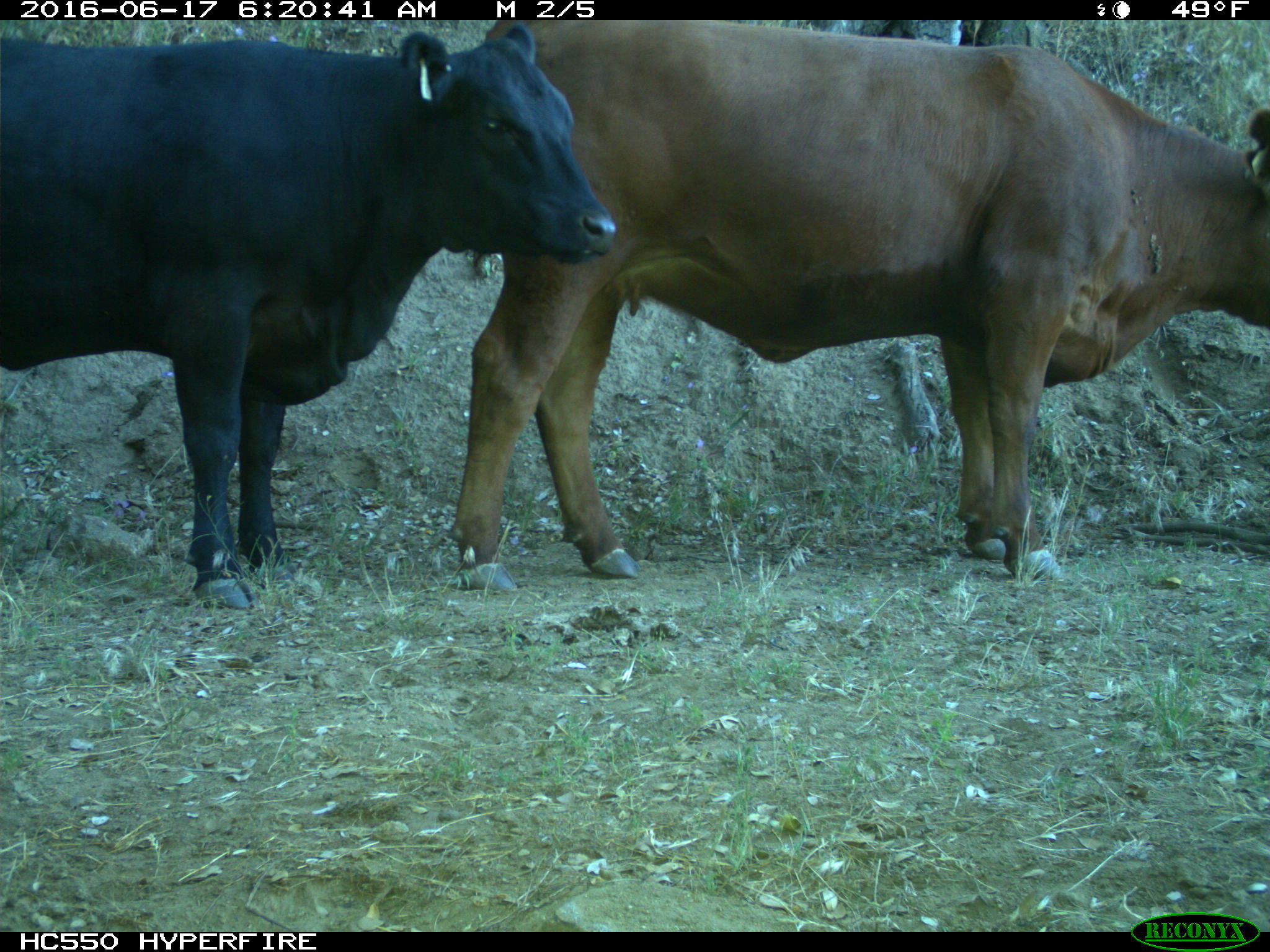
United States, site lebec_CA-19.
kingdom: Animalia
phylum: Chordata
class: Mammalia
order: Artiodactyla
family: Bovidae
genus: Bos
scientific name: Bos taurus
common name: domestic cow